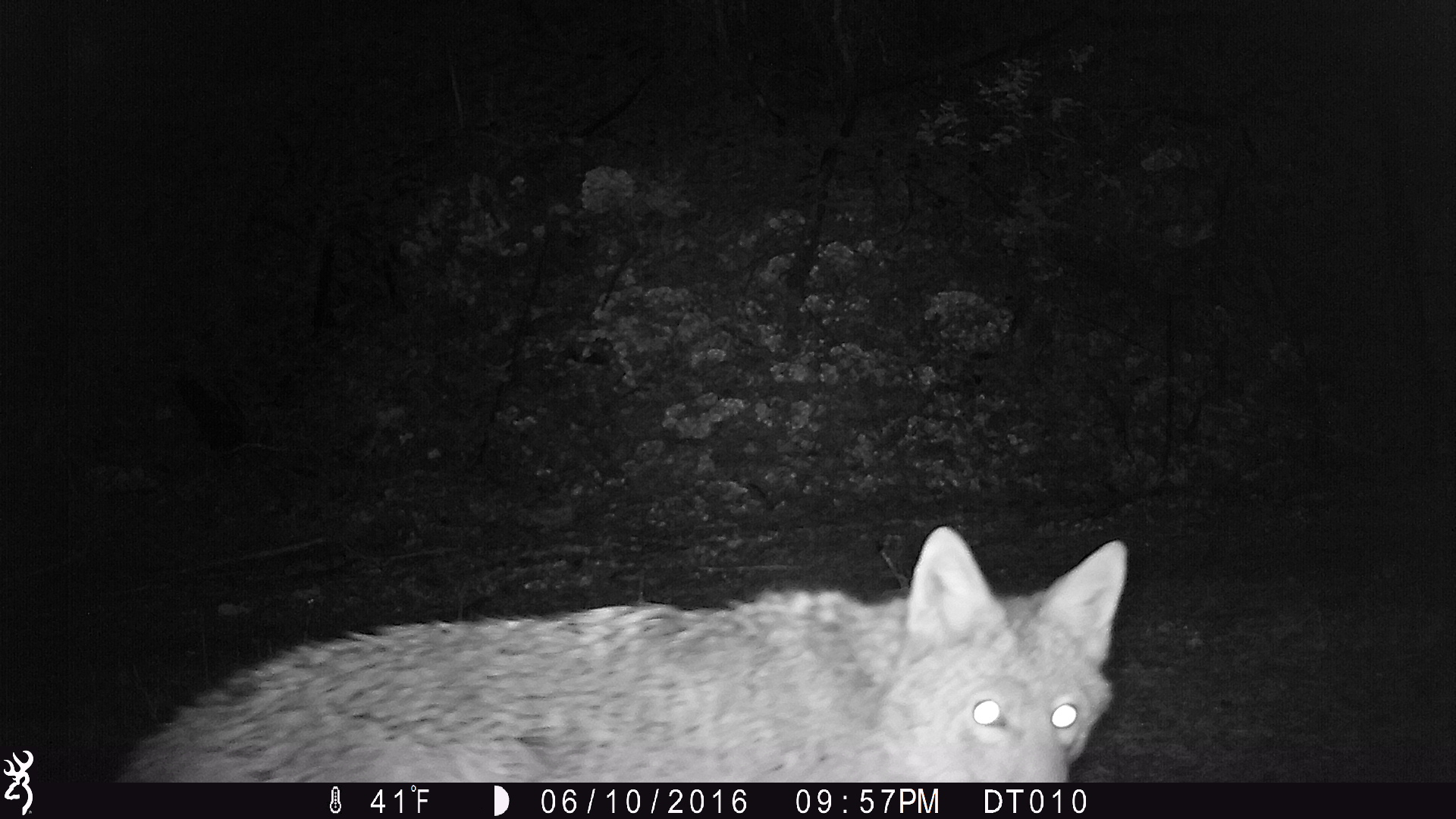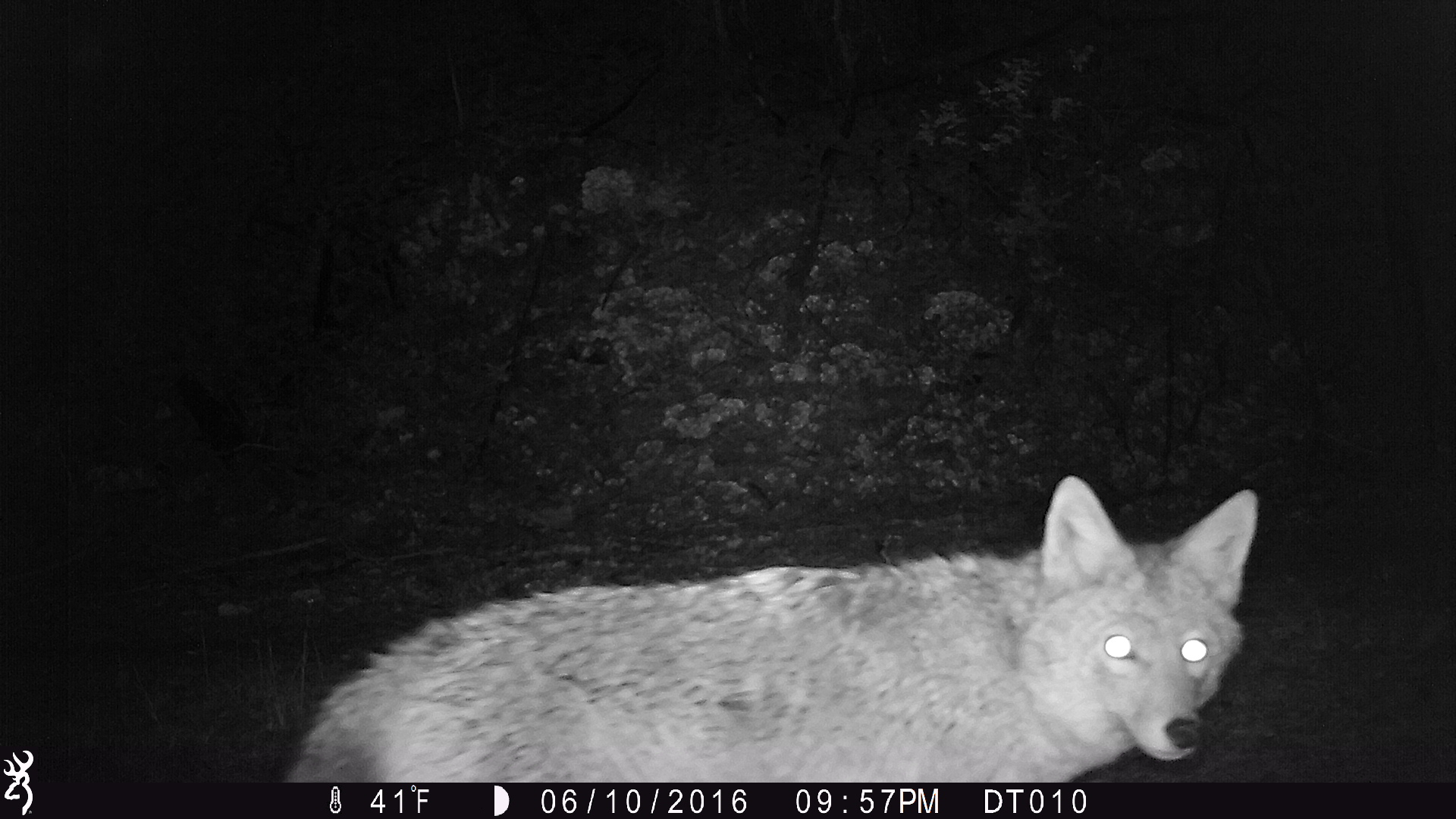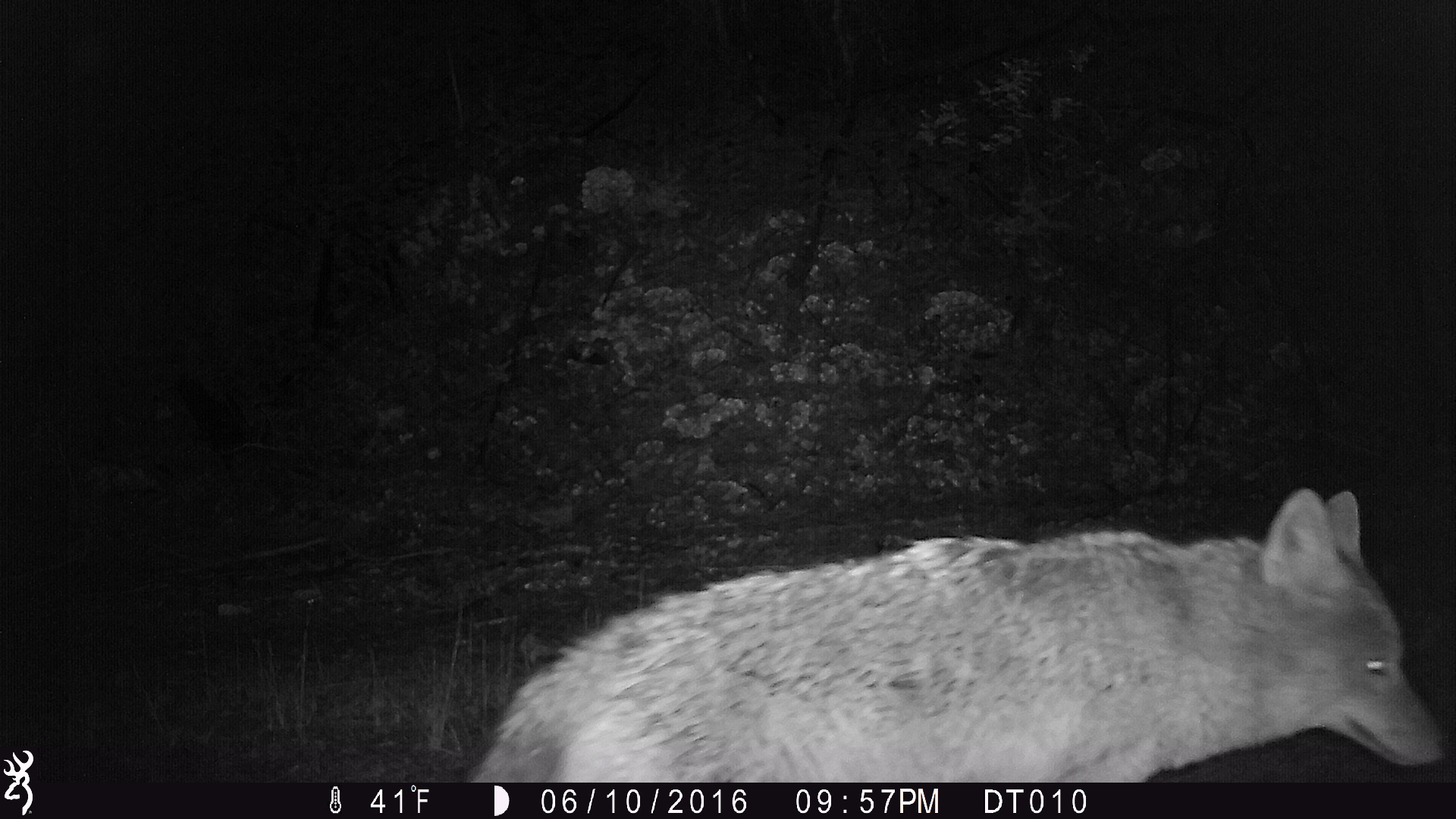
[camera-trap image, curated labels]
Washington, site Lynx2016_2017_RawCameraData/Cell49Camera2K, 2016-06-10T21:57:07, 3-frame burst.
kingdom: Animalia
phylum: Chordata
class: Mammalia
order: Carnivora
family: Canidae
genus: Canis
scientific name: Canis latrans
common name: coyote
Canis latrans (coyote). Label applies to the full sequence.